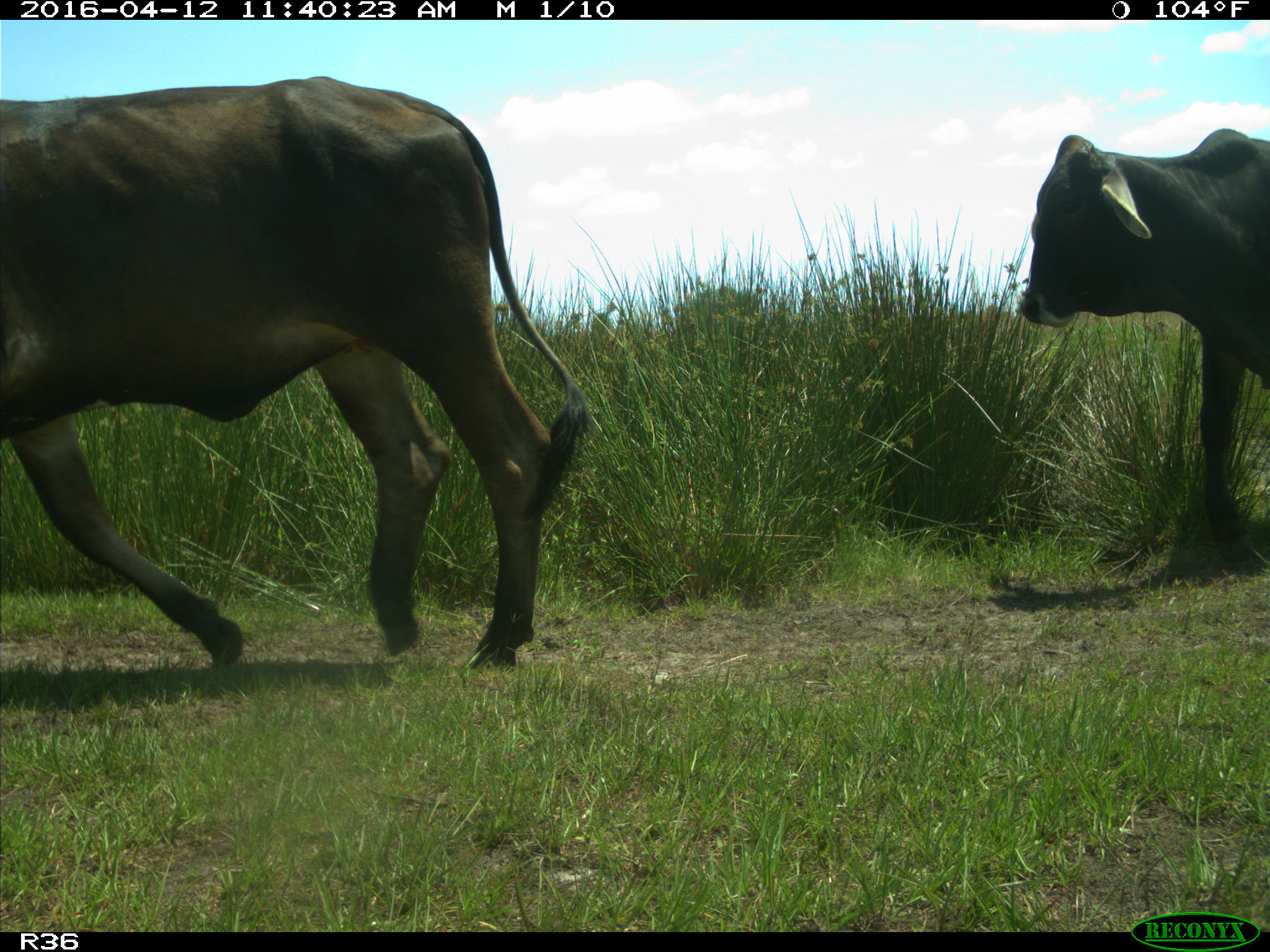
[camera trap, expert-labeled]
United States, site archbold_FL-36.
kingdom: Animalia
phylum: Chordata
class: Mammalia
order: Artiodactyla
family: Bovidae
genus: Bos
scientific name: Bos taurus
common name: domestic cow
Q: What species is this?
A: Bos taurus (domestic cow).